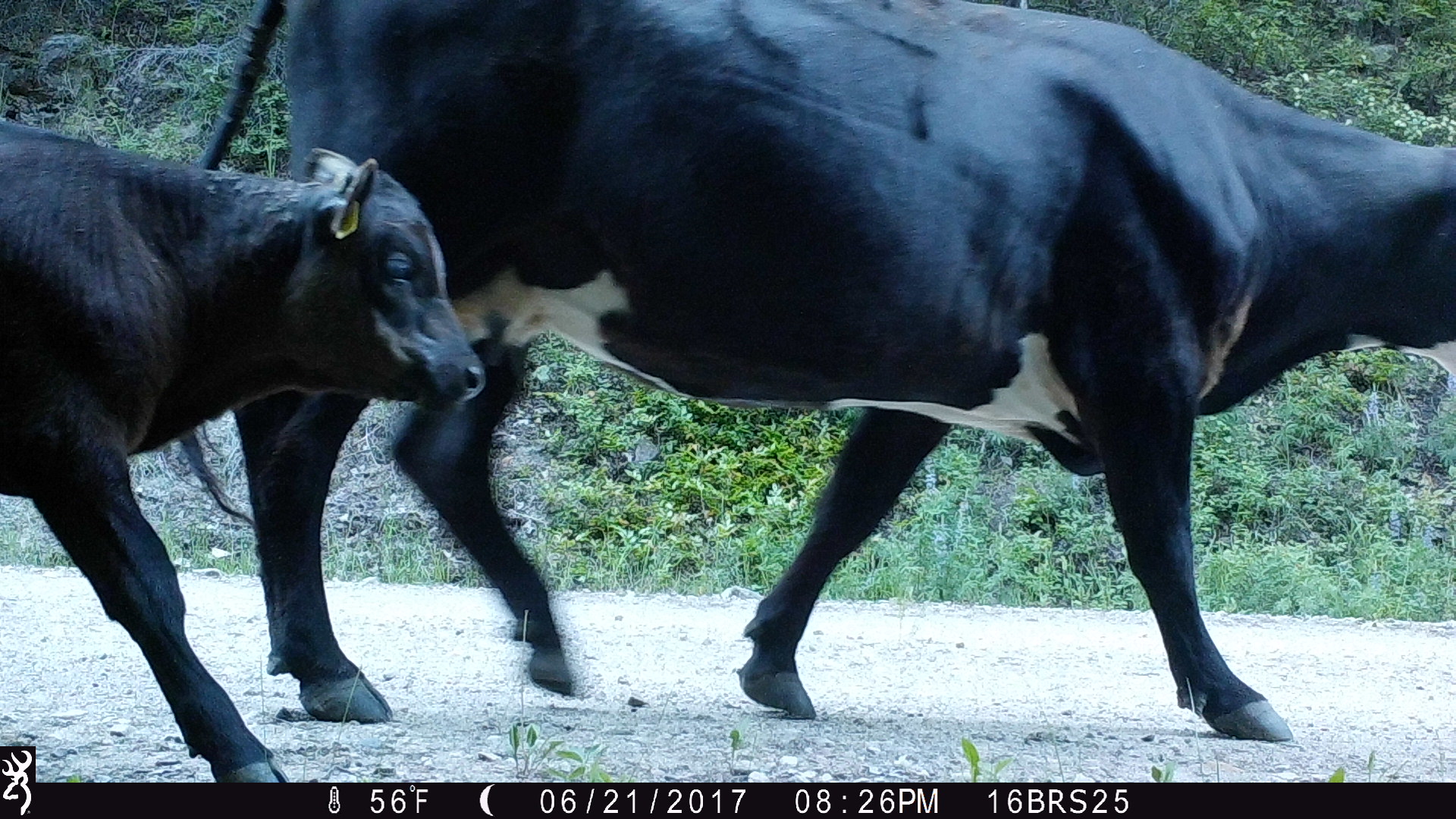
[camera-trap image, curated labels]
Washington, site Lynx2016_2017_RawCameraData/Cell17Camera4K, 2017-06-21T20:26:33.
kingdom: Animalia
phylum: Chordata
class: Mammalia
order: Artiodactyla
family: Bovidae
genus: Bos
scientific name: Bos taurus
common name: domestic cattle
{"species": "domestic cattle (Bos taurus)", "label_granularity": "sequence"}